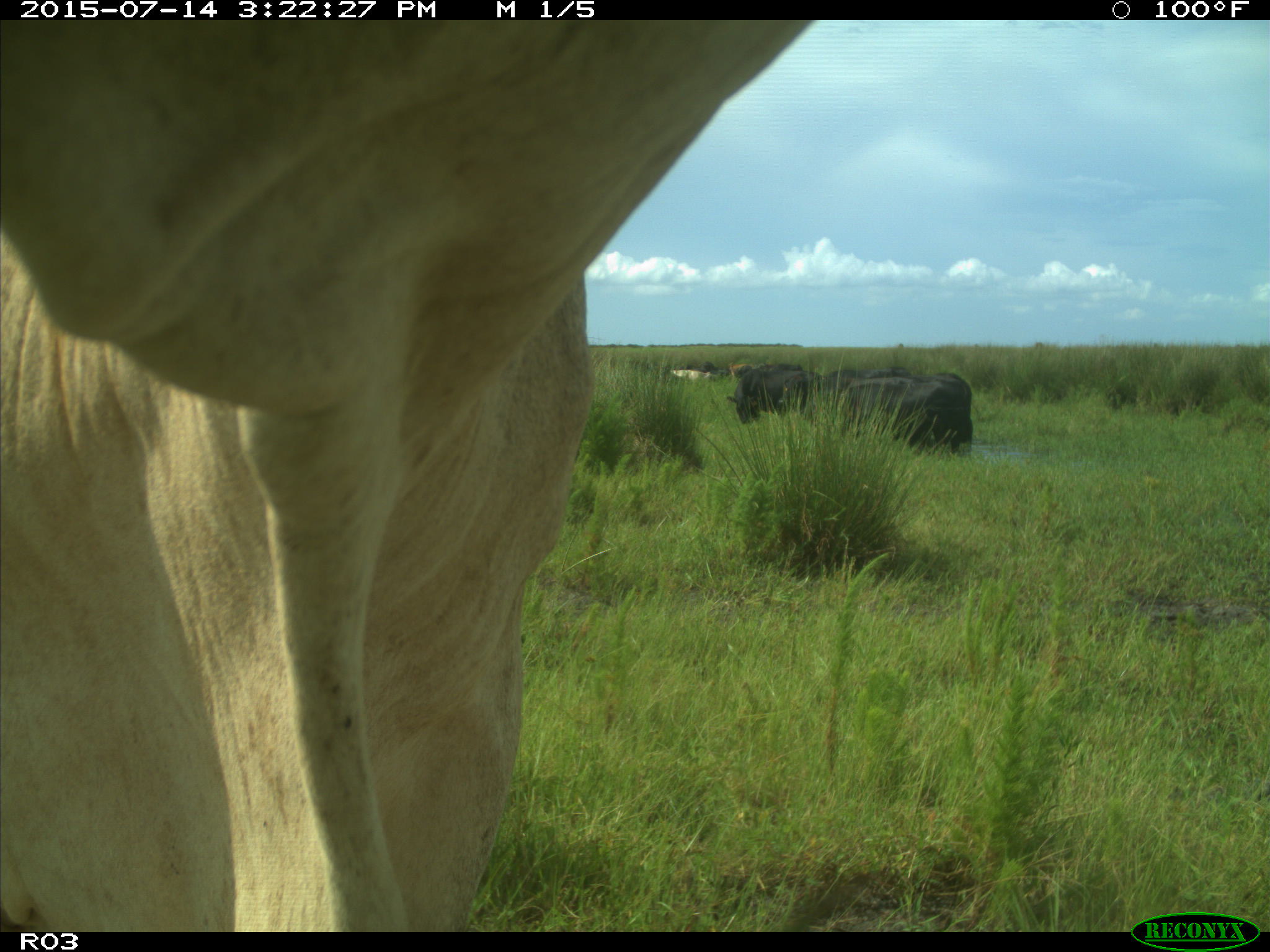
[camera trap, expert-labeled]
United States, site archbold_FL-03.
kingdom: Animalia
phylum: Chordata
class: Mammalia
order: Artiodactyla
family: Bovidae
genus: Bos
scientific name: Bos taurus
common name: domestic cow